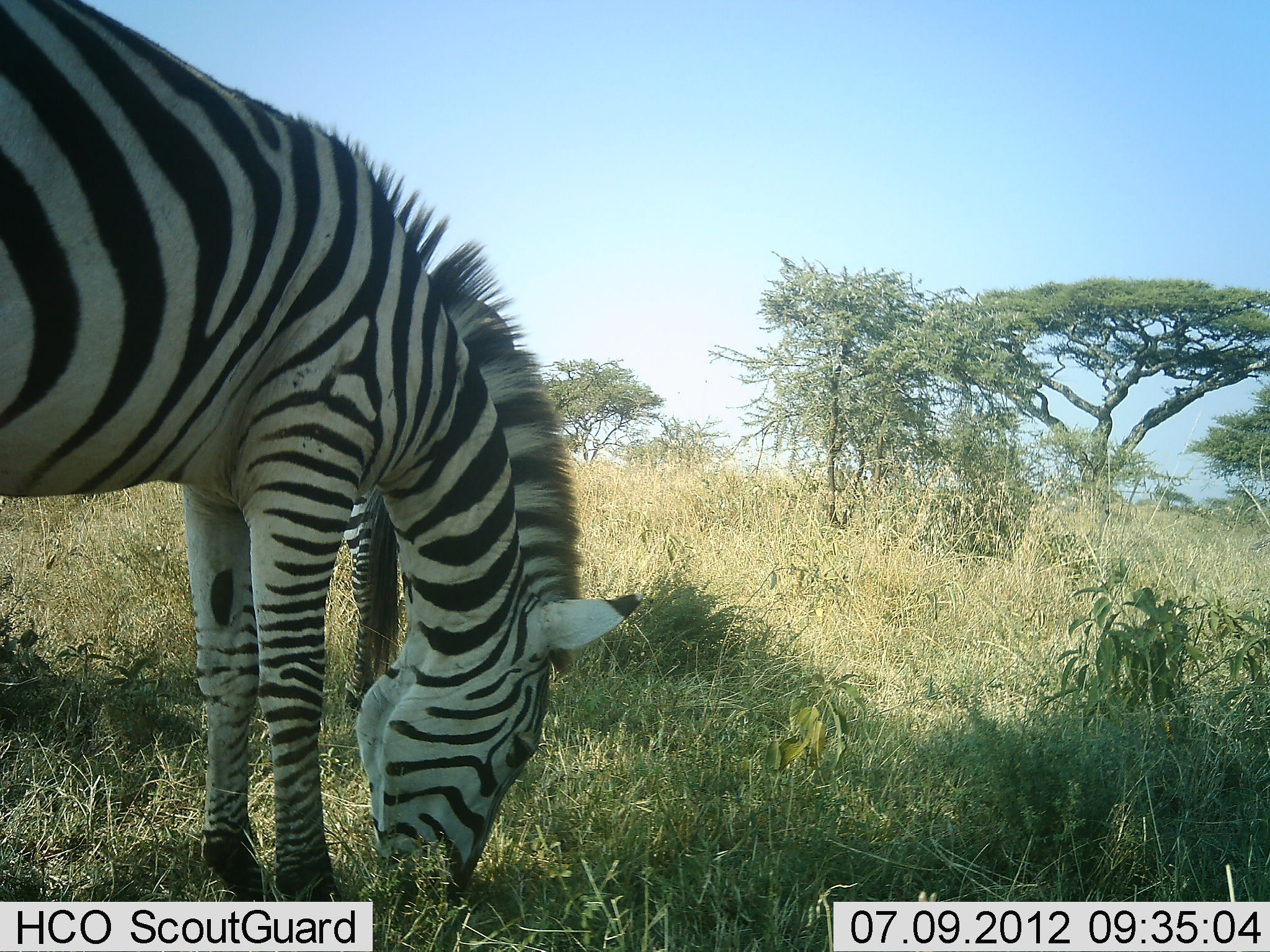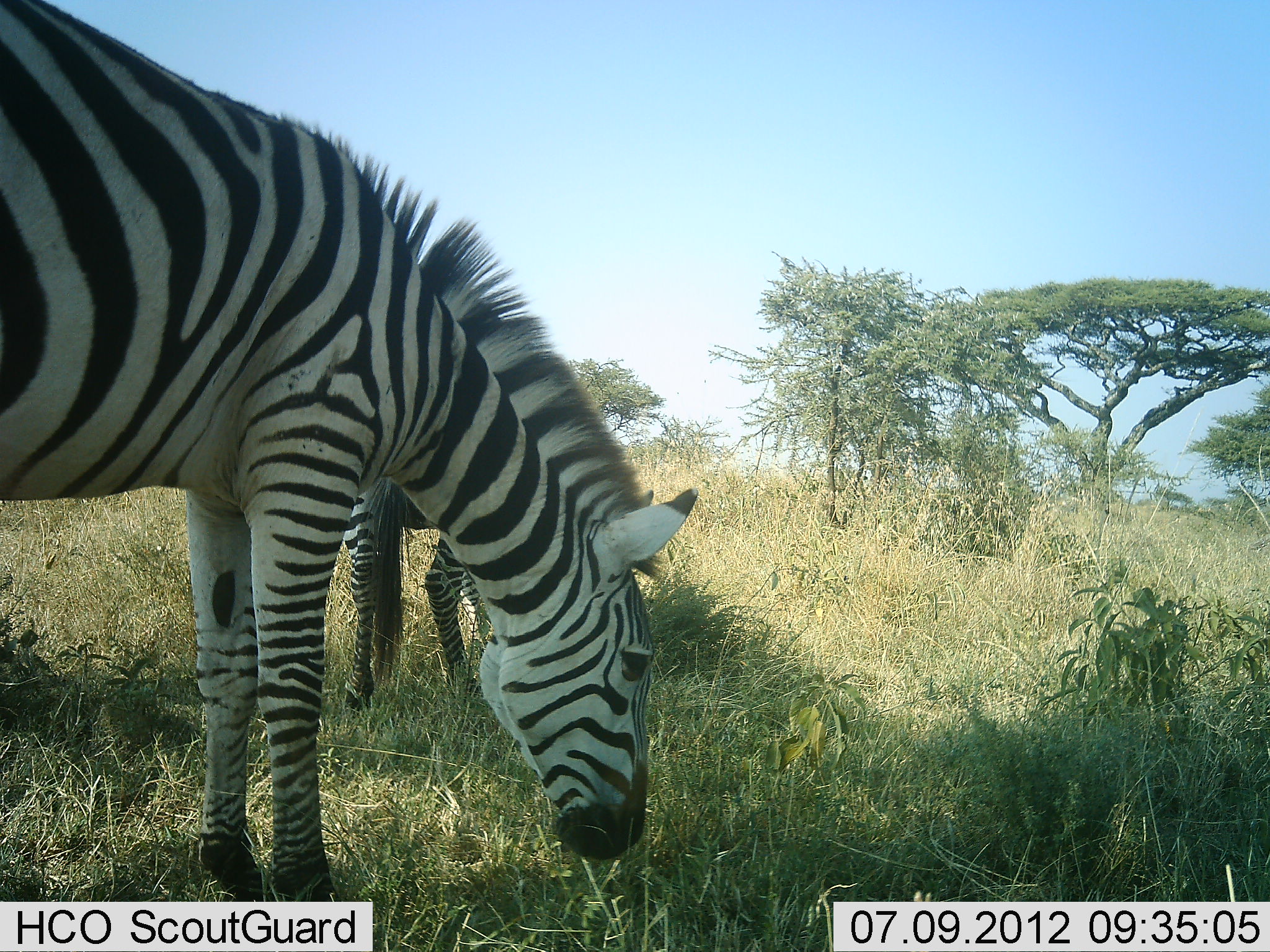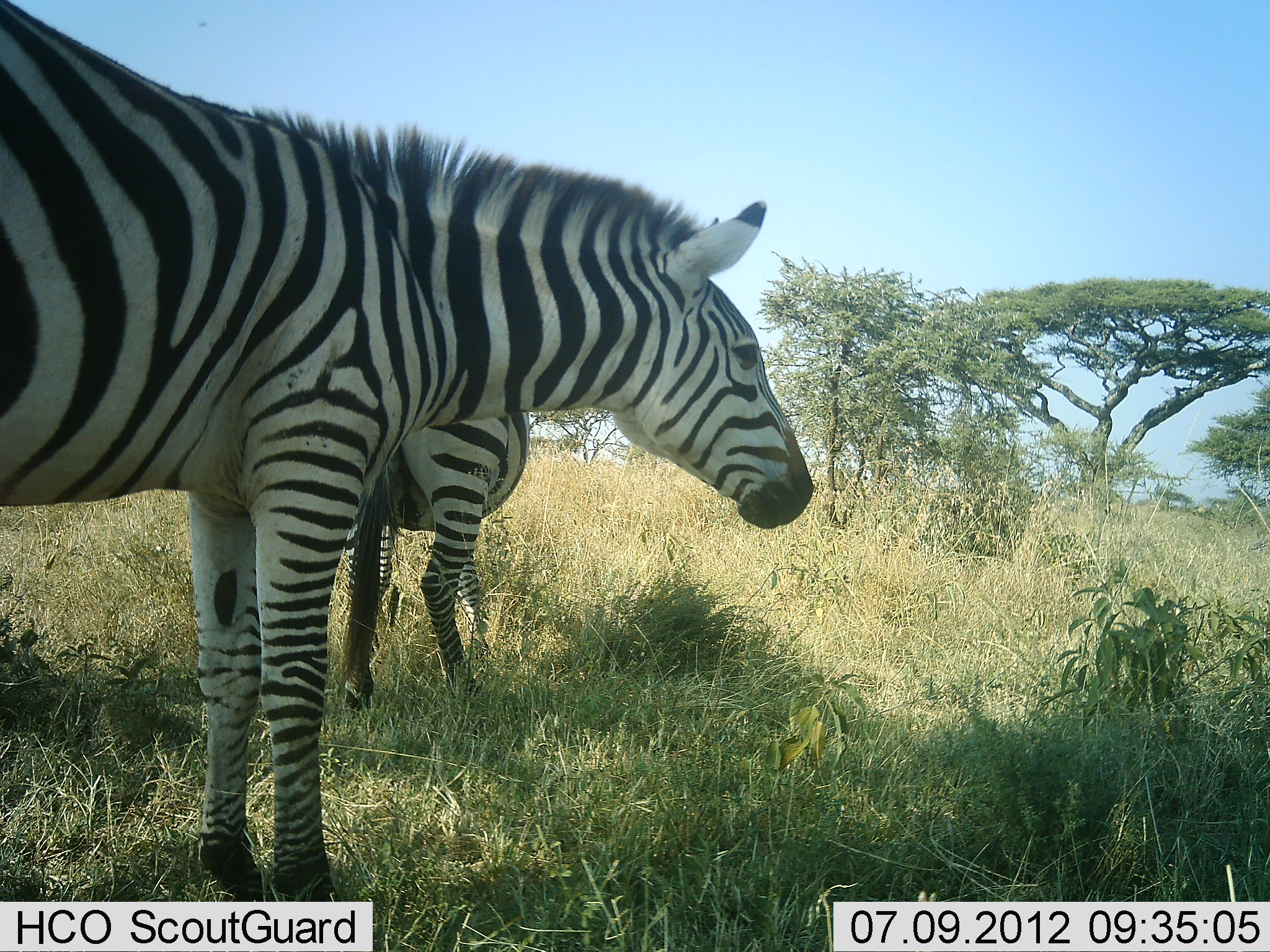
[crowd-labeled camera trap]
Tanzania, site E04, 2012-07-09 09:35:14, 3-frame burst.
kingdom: Animalia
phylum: Chordata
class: Mammalia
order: Perissodactyla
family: Equidae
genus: Equus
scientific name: Equus quagga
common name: plains zebra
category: zebra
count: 2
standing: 45%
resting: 0%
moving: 0%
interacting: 0%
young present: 9%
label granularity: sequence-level